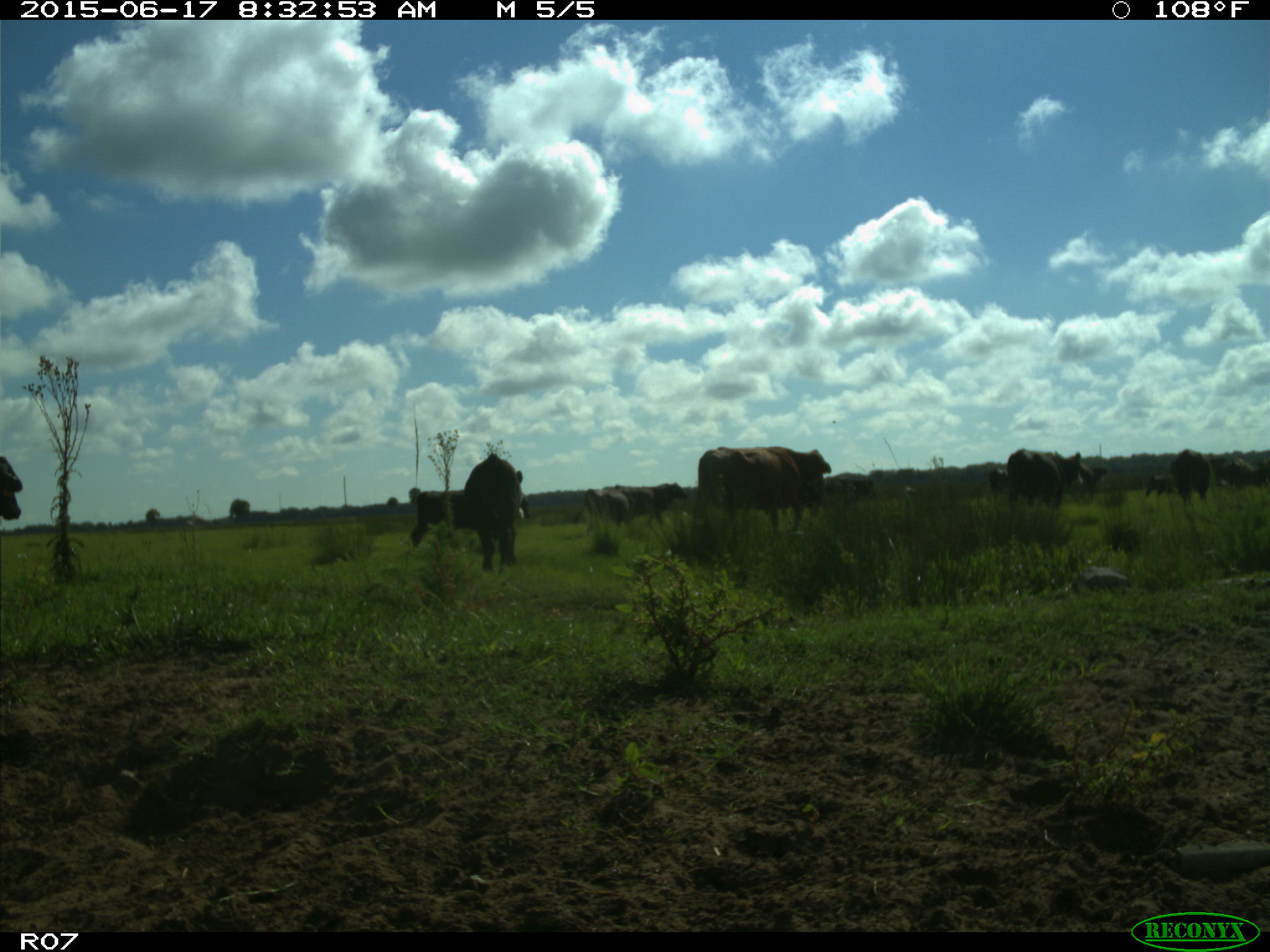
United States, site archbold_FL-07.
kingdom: Animalia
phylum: Chordata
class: Mammalia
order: Artiodactyla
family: Bovidae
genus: Bos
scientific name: Bos taurus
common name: domestic cow